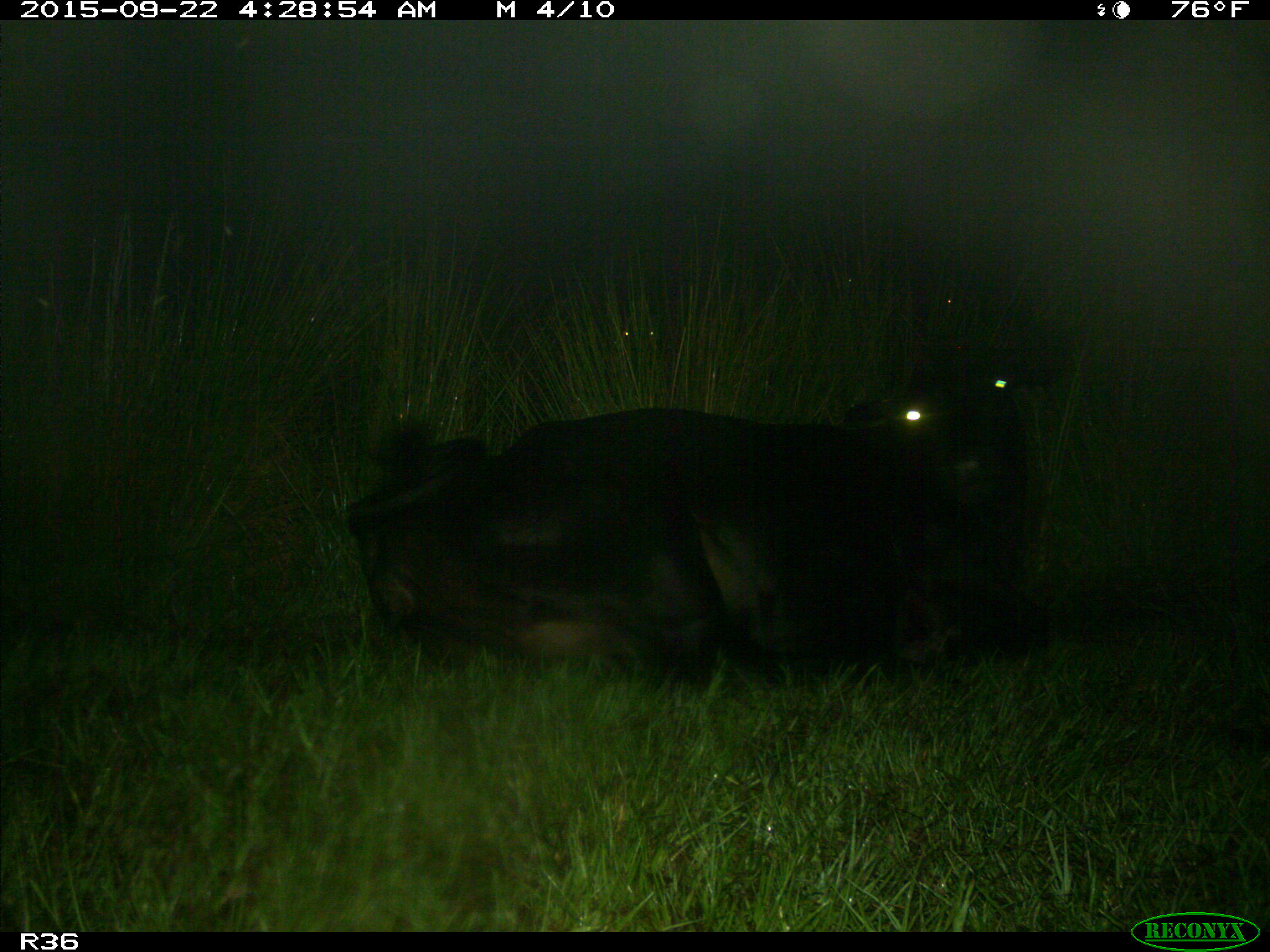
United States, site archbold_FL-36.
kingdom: Animalia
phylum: Chordata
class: Mammalia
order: Artiodactyla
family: Bovidae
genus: Bos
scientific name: Bos taurus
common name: domestic cow